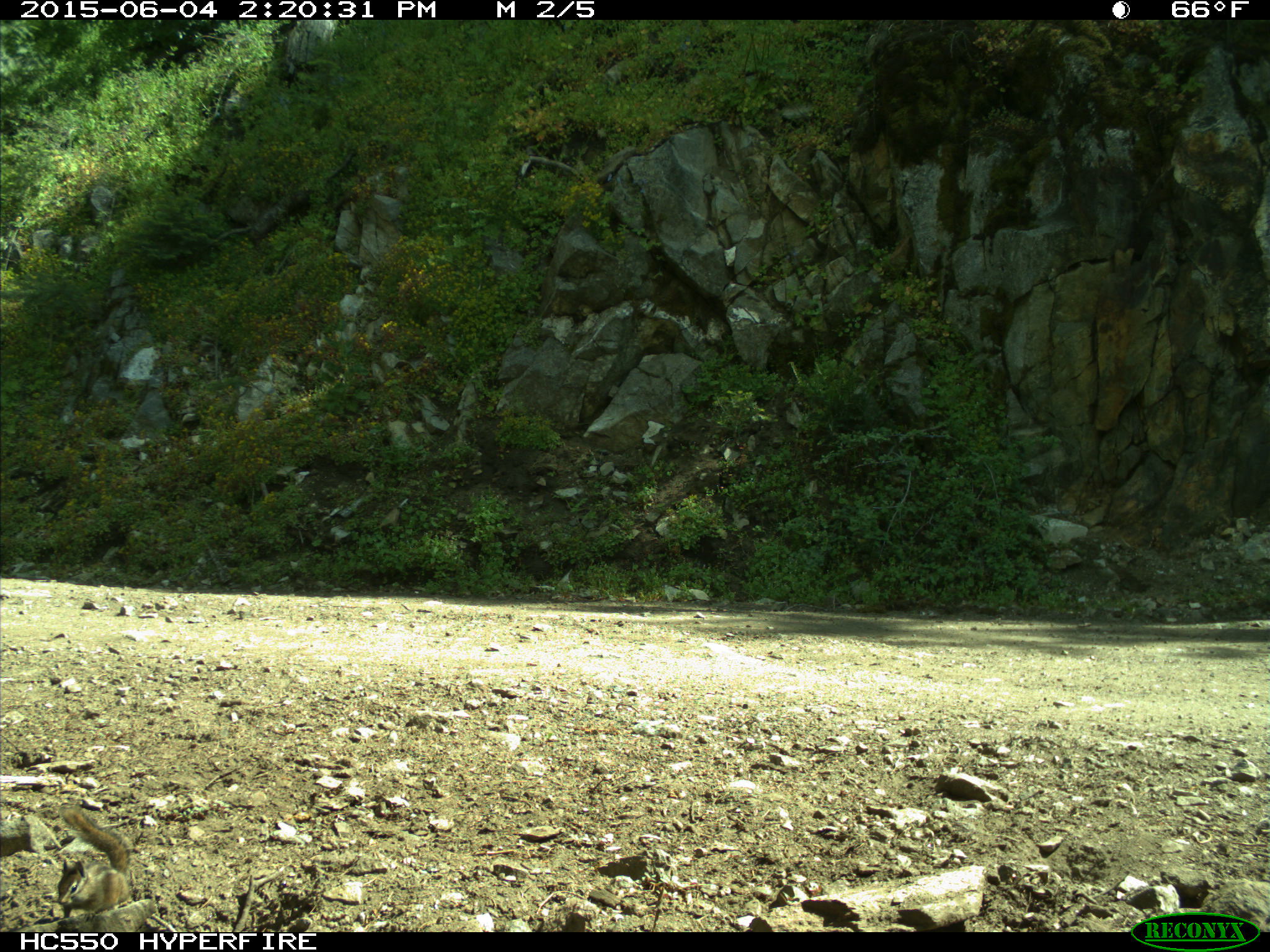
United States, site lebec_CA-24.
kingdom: Animalia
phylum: Chordata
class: Mammalia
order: Rodentia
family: Sciuridae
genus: Tamias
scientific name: Tamias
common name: chipmunk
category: unidentified chipmunk